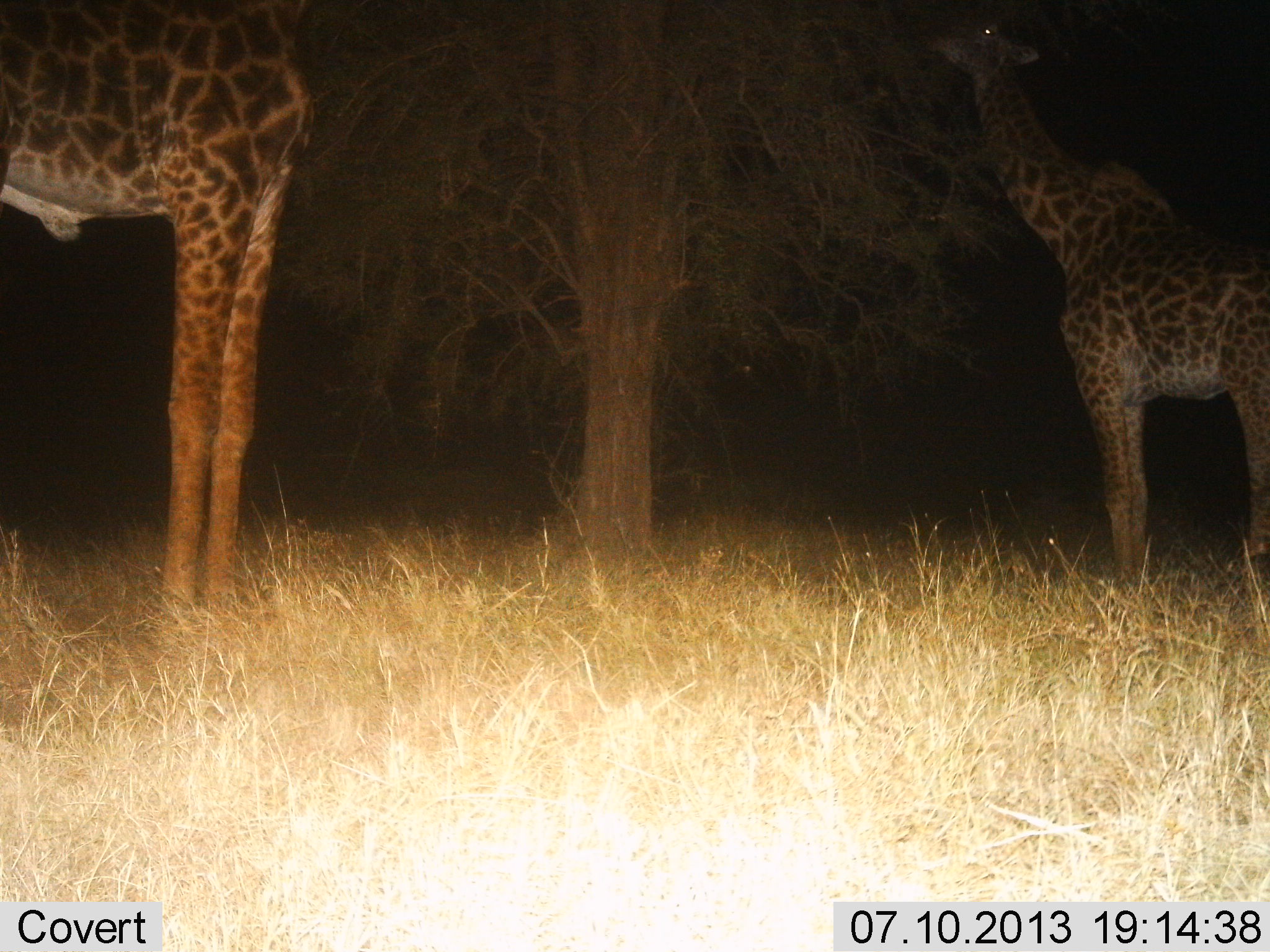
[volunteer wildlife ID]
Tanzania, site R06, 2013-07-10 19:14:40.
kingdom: Animalia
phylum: Chordata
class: Mammalia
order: Artiodactyla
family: Giraffidae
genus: Giraffa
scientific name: Giraffa camelopardalis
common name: giraffe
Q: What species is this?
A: Giraffe (Giraffa camelopardalis).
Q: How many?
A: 2.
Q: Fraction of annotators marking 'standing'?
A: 54%.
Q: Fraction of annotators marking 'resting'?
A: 0%.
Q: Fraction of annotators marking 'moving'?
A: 0%.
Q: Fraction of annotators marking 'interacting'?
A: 0%.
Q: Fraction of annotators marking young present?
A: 7%.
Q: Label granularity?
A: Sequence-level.